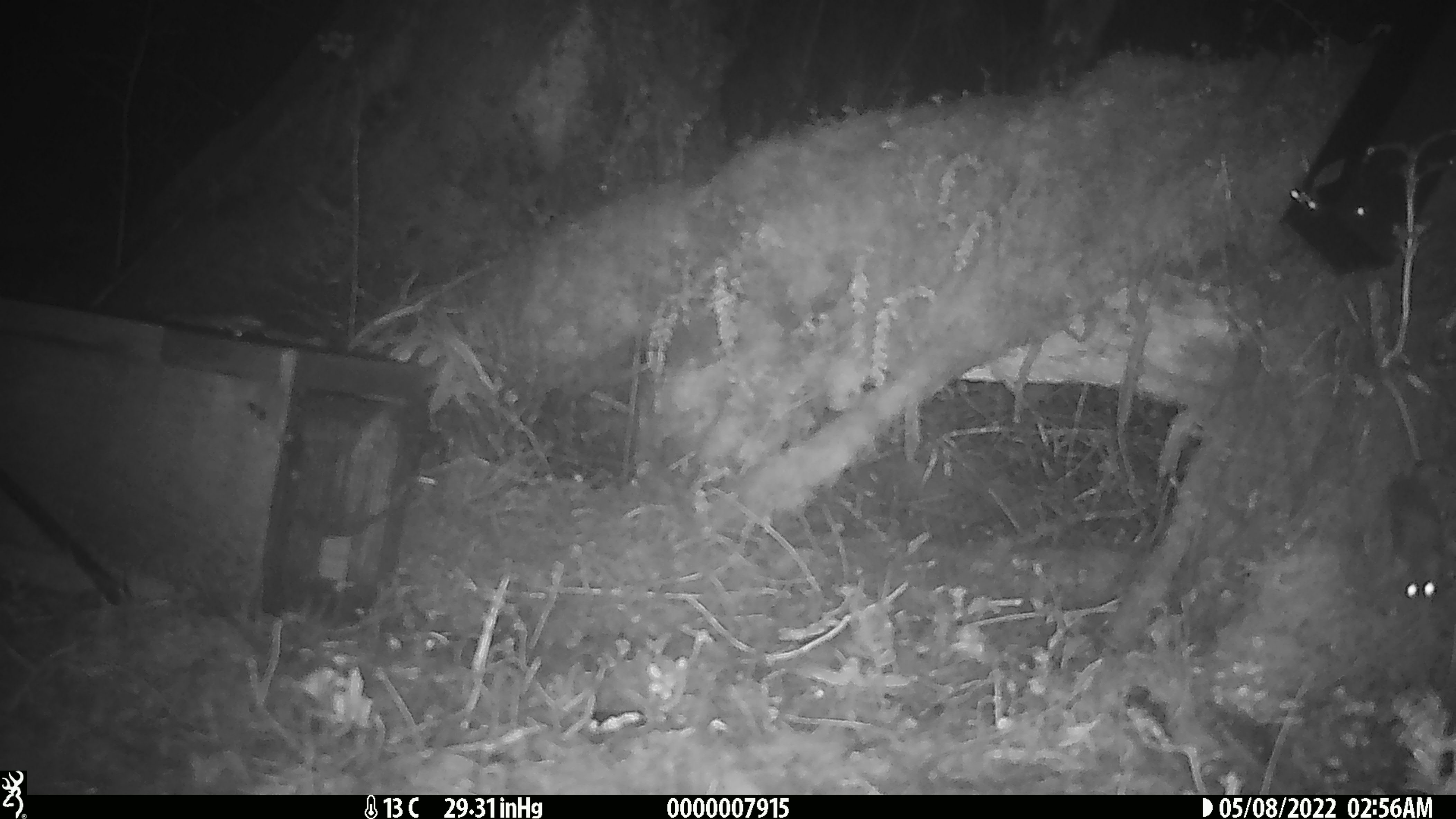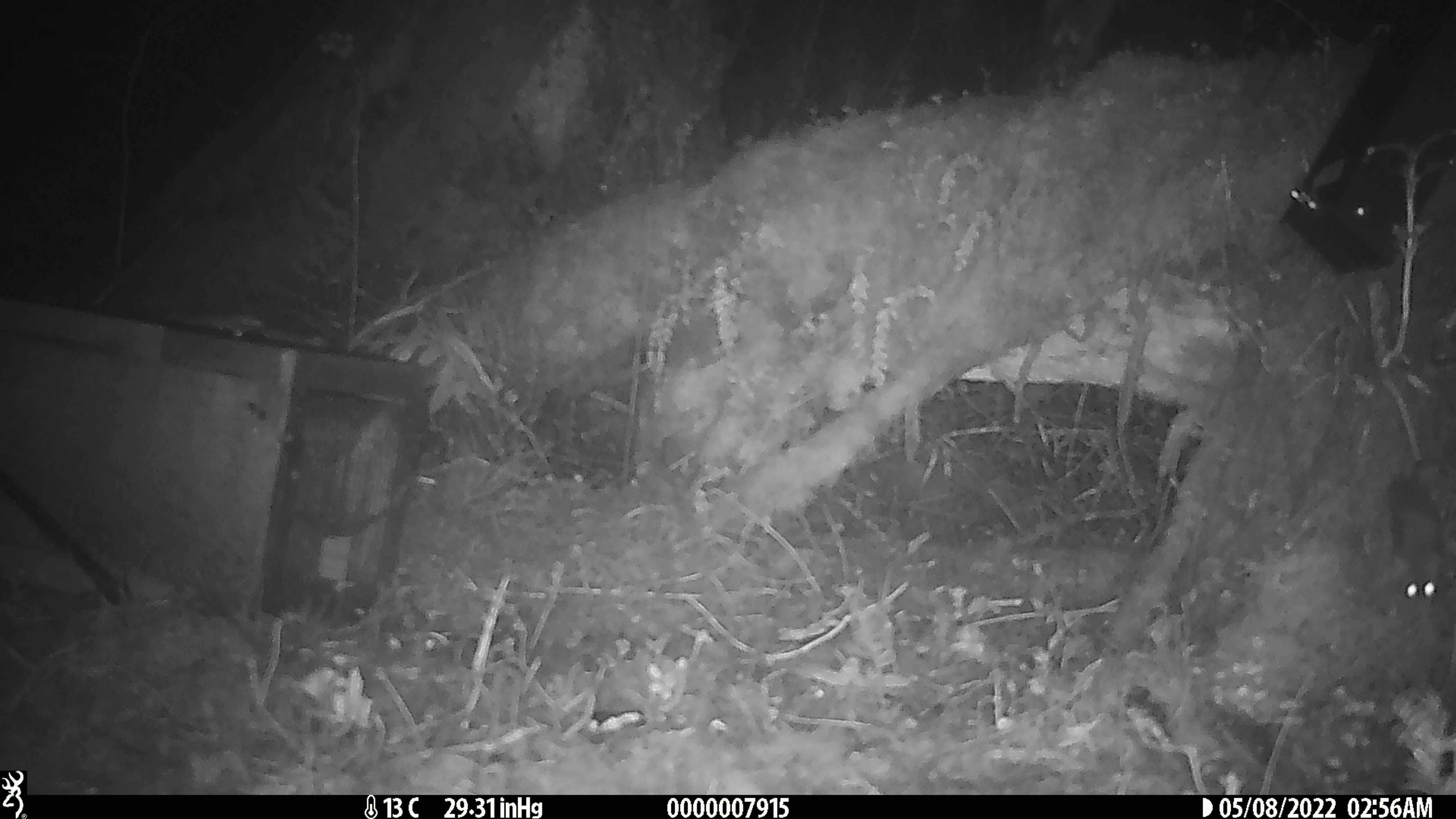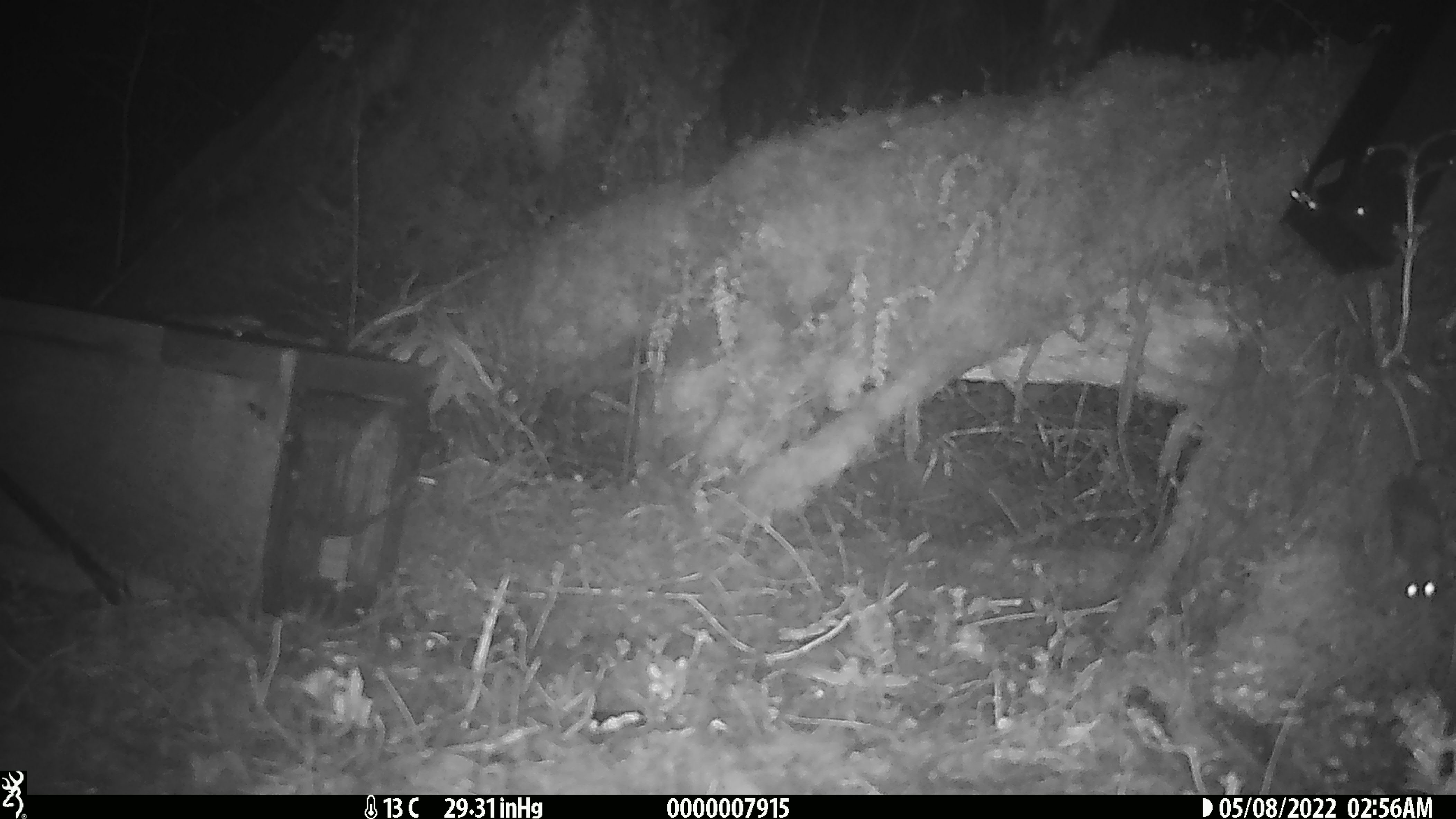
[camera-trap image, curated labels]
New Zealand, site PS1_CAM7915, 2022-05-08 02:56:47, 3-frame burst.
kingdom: Animalia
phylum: Chordata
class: Mammalia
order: Rodentia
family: Muridae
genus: Mus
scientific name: Mus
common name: mouse